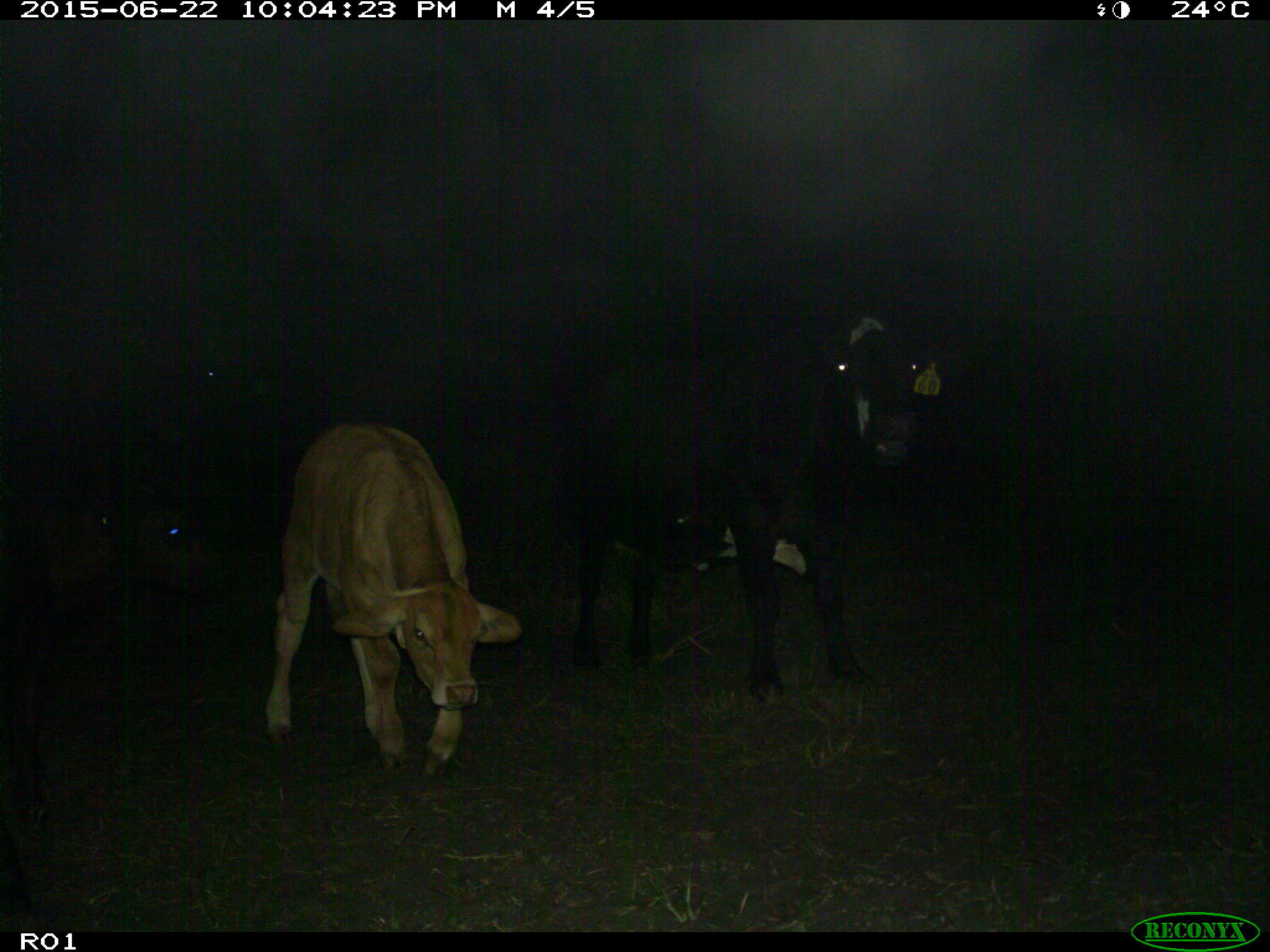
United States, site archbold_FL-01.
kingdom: Animalia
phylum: Chordata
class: Mammalia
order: Artiodactyla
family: Bovidae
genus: Bos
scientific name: Bos taurus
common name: domestic cow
Bos taurus (domestic cow).